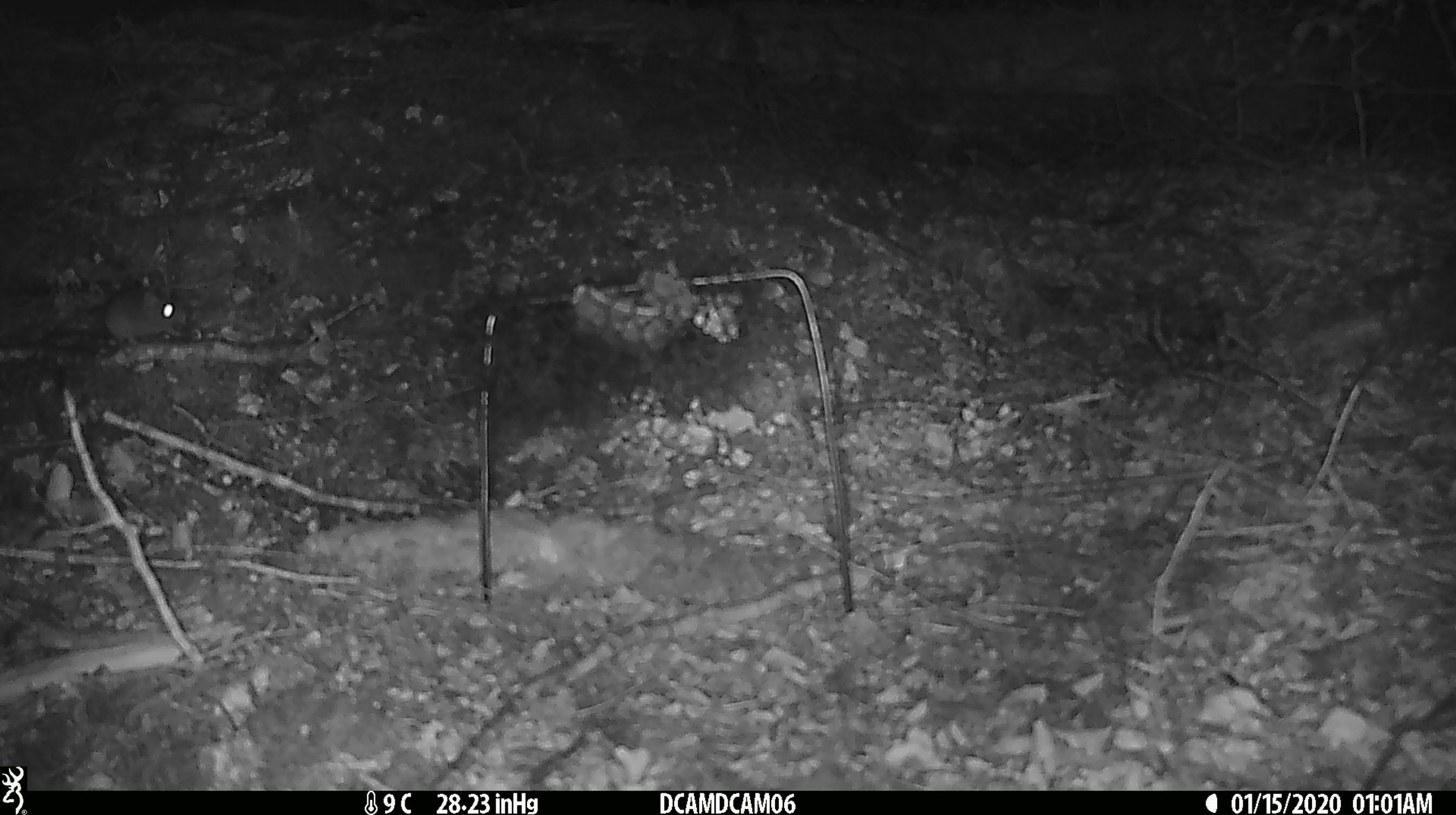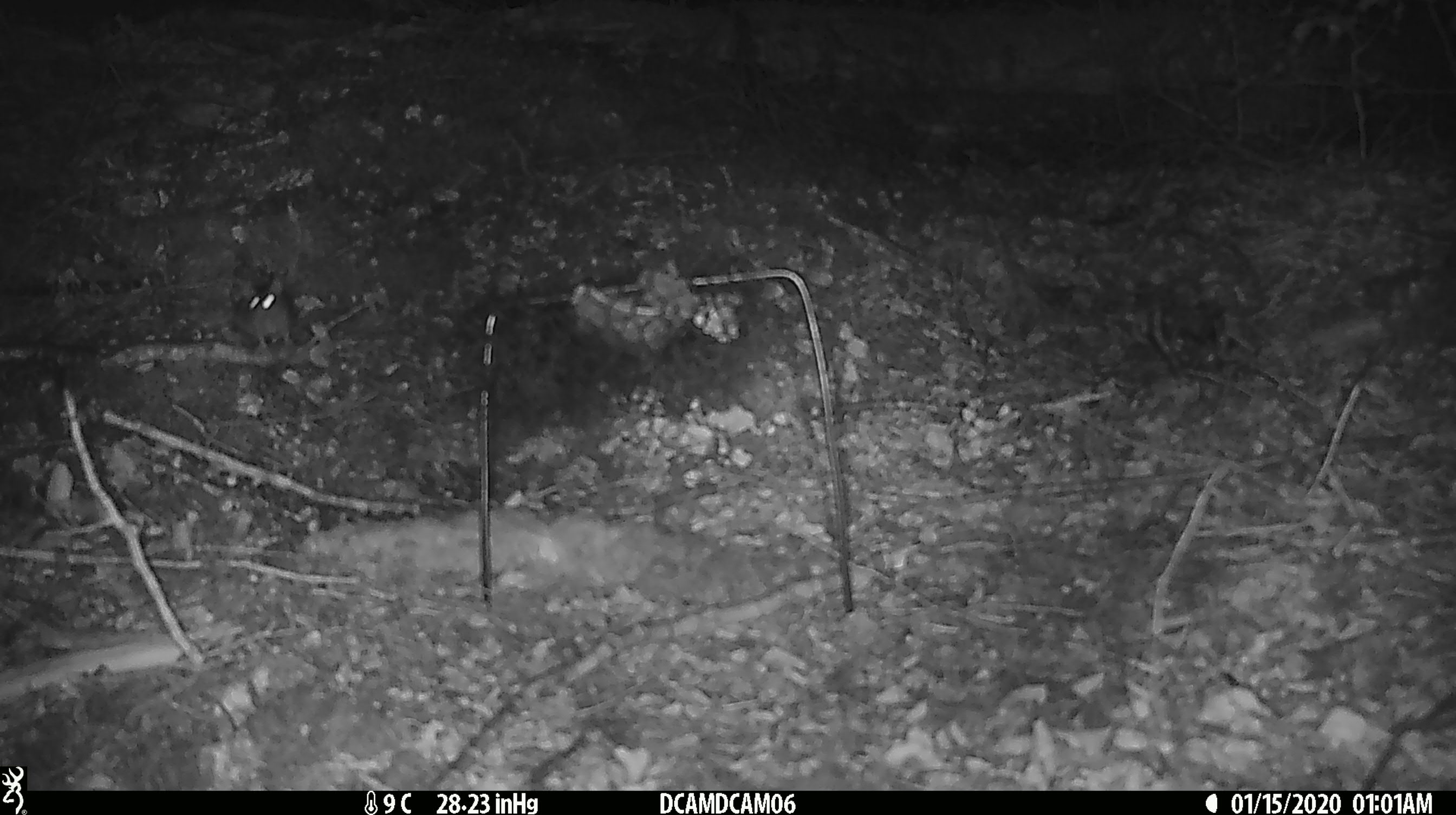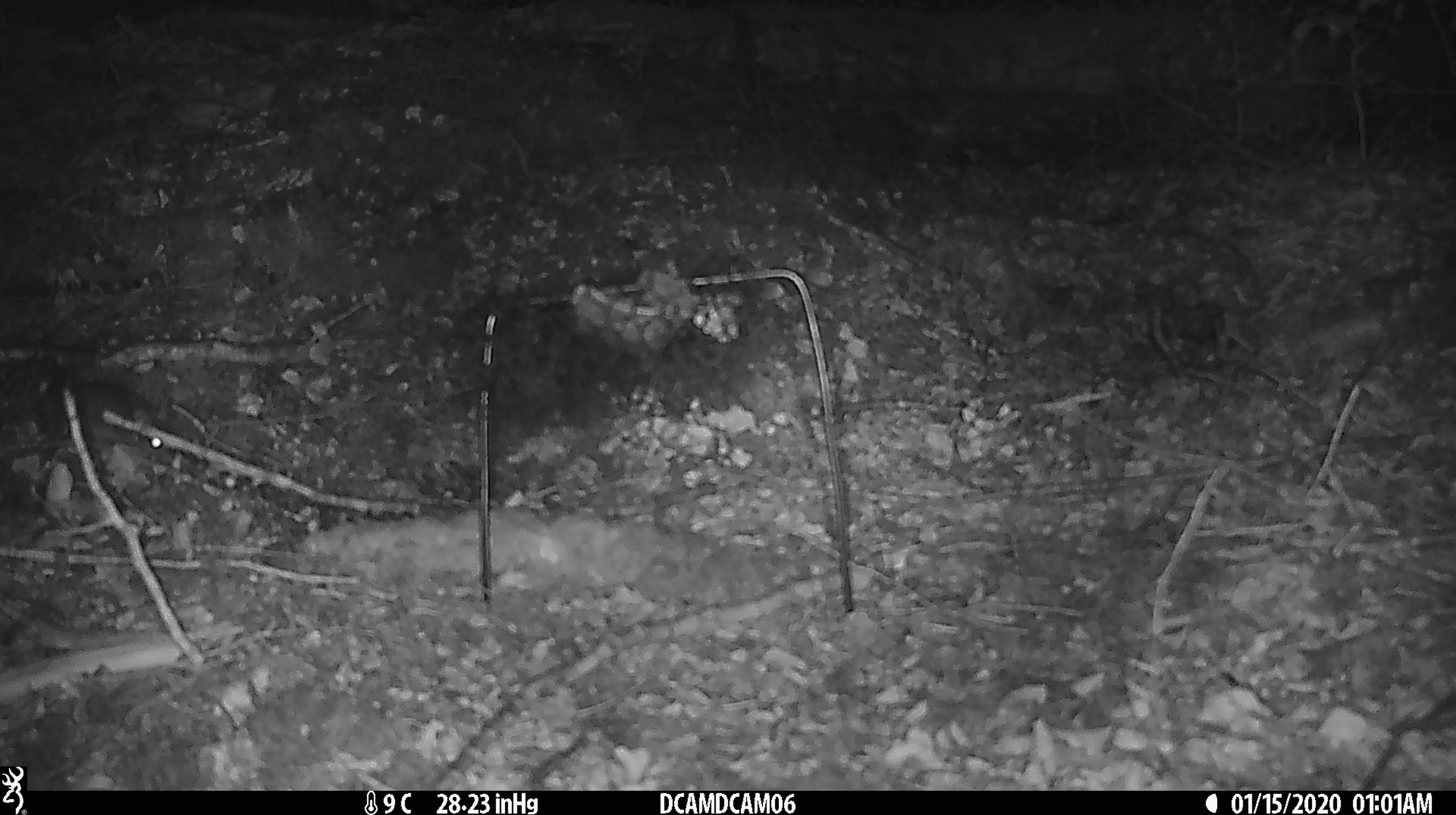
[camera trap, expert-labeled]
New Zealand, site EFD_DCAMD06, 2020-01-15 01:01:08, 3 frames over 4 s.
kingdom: Animalia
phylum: Chordata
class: Mammalia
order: Rodentia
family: Muridae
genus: Mus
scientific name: Mus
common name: mouse